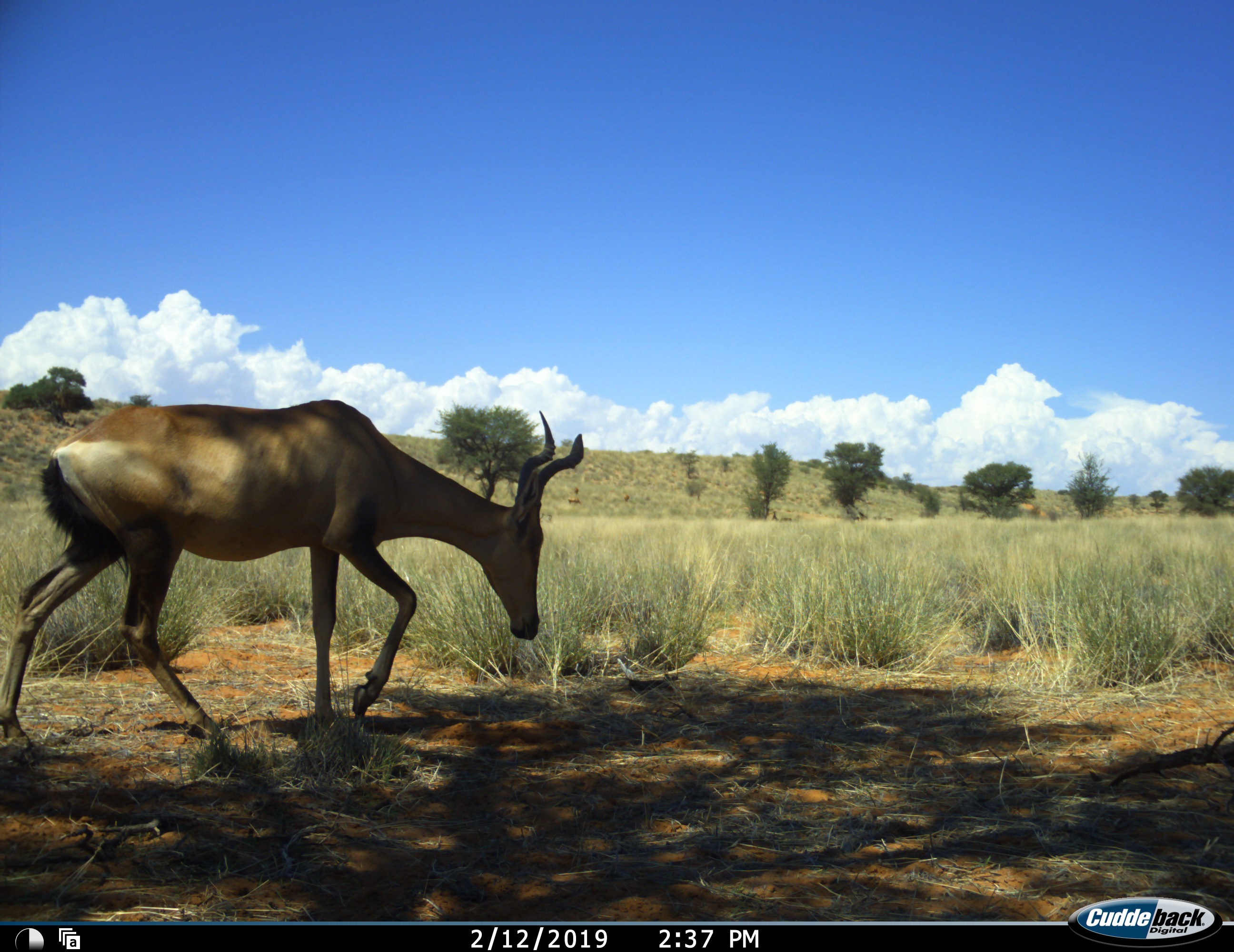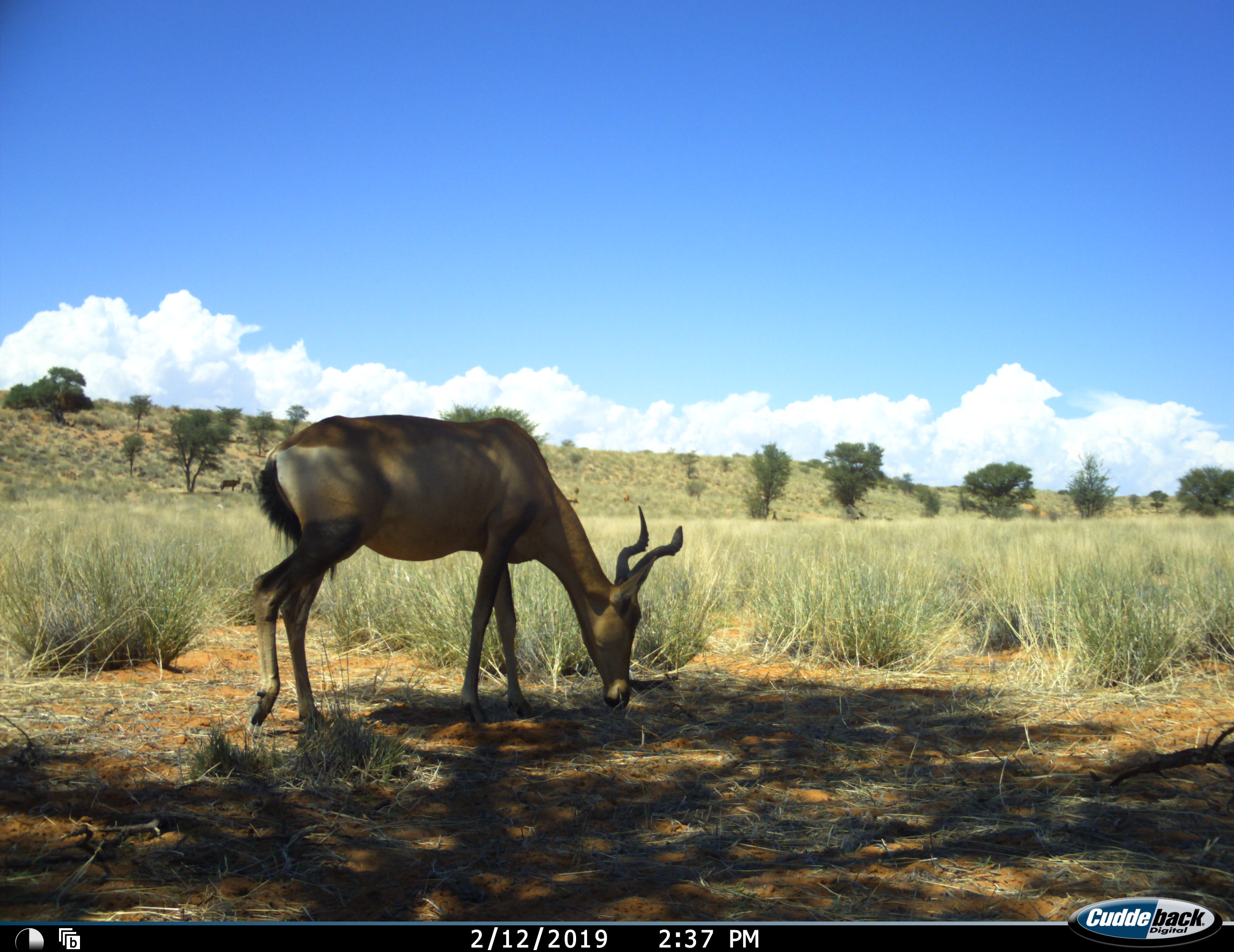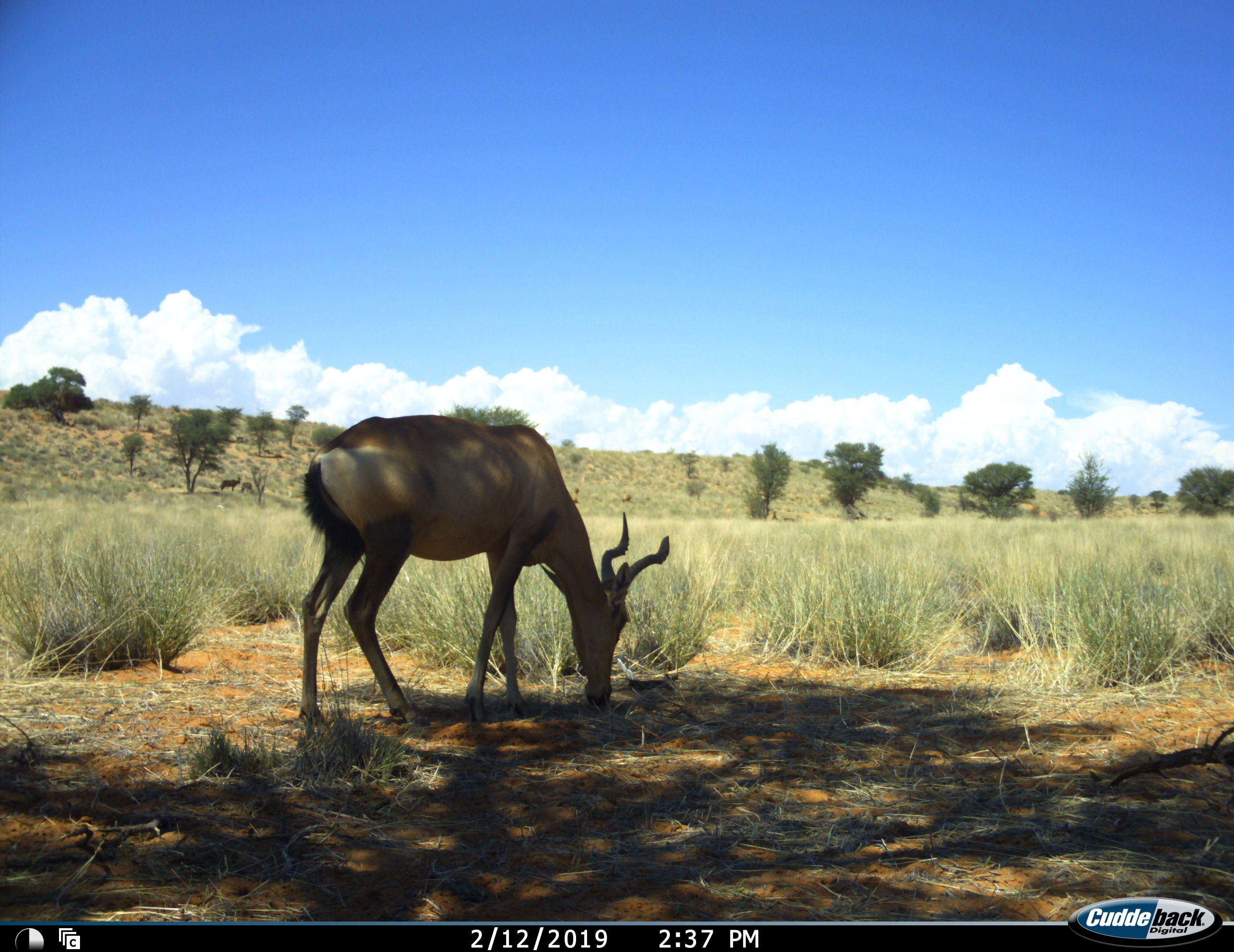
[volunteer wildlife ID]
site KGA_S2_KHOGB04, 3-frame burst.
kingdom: Animalia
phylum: Chordata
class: Mammalia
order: Artiodactyla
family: Bovidae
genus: Alcelaphus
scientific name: Alcelaphus buselaphus caama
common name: red hartebeest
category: hartebeestred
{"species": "hartebeestred (red hartebeest) (Alcelaphus buselaphus caama)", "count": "1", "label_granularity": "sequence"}